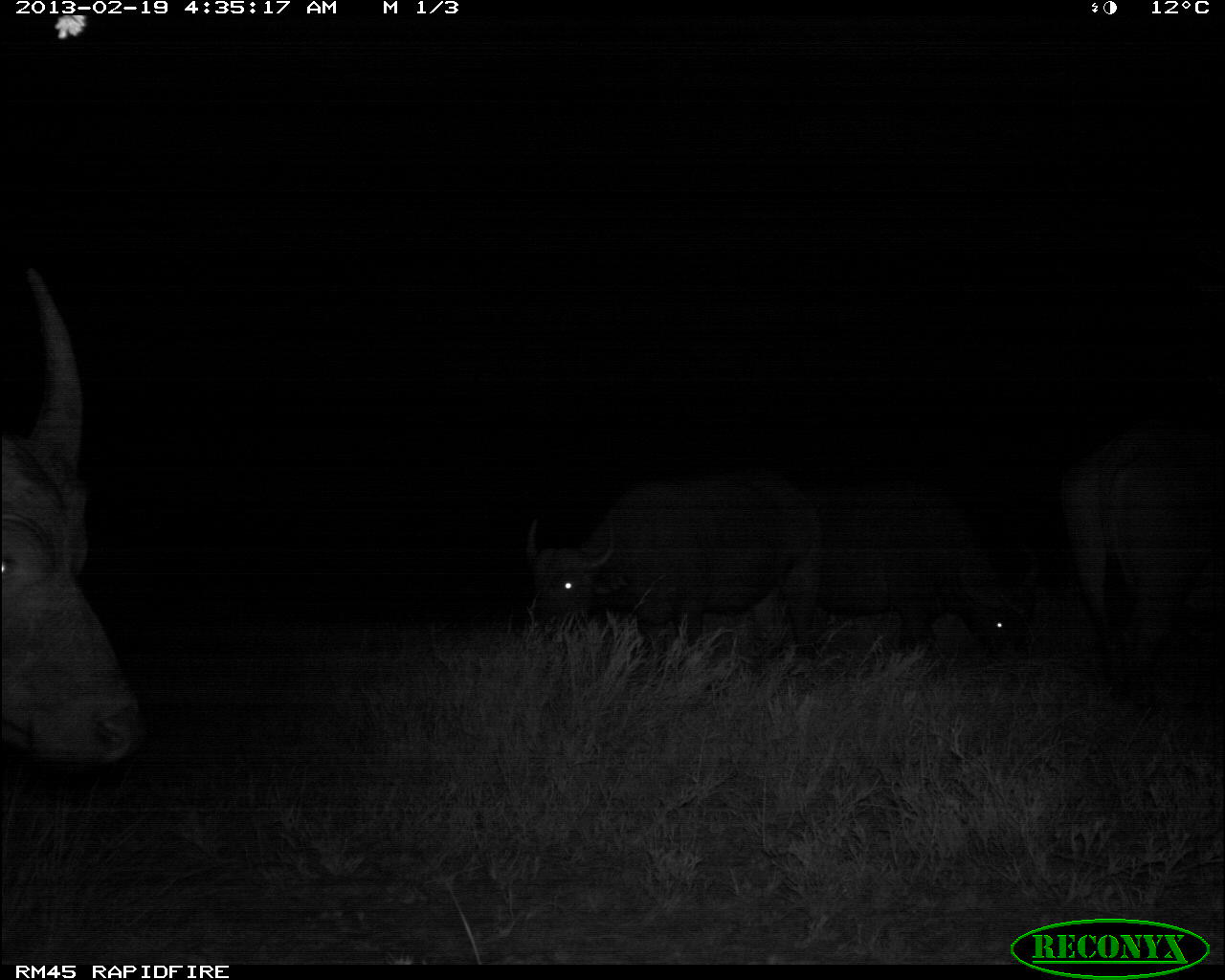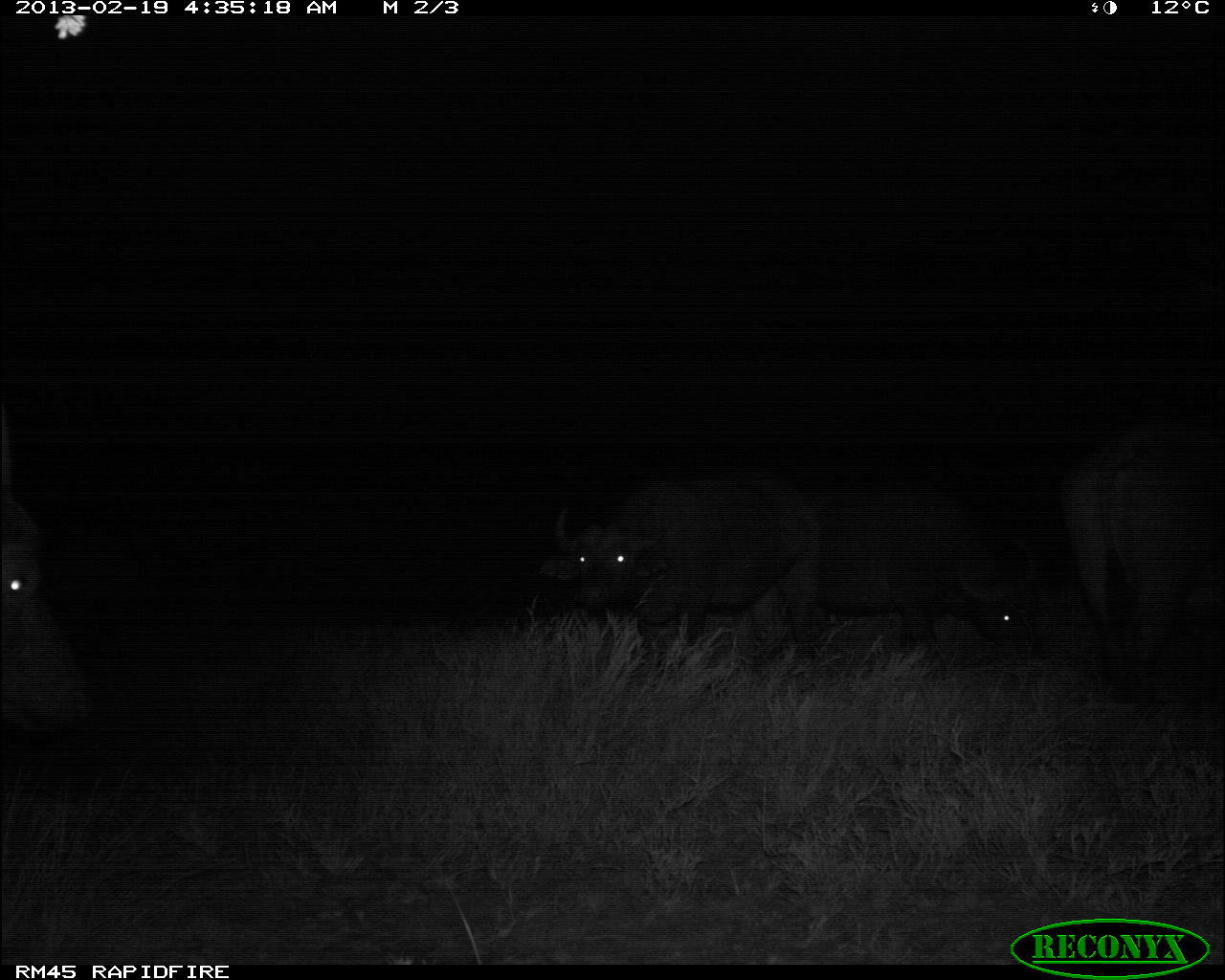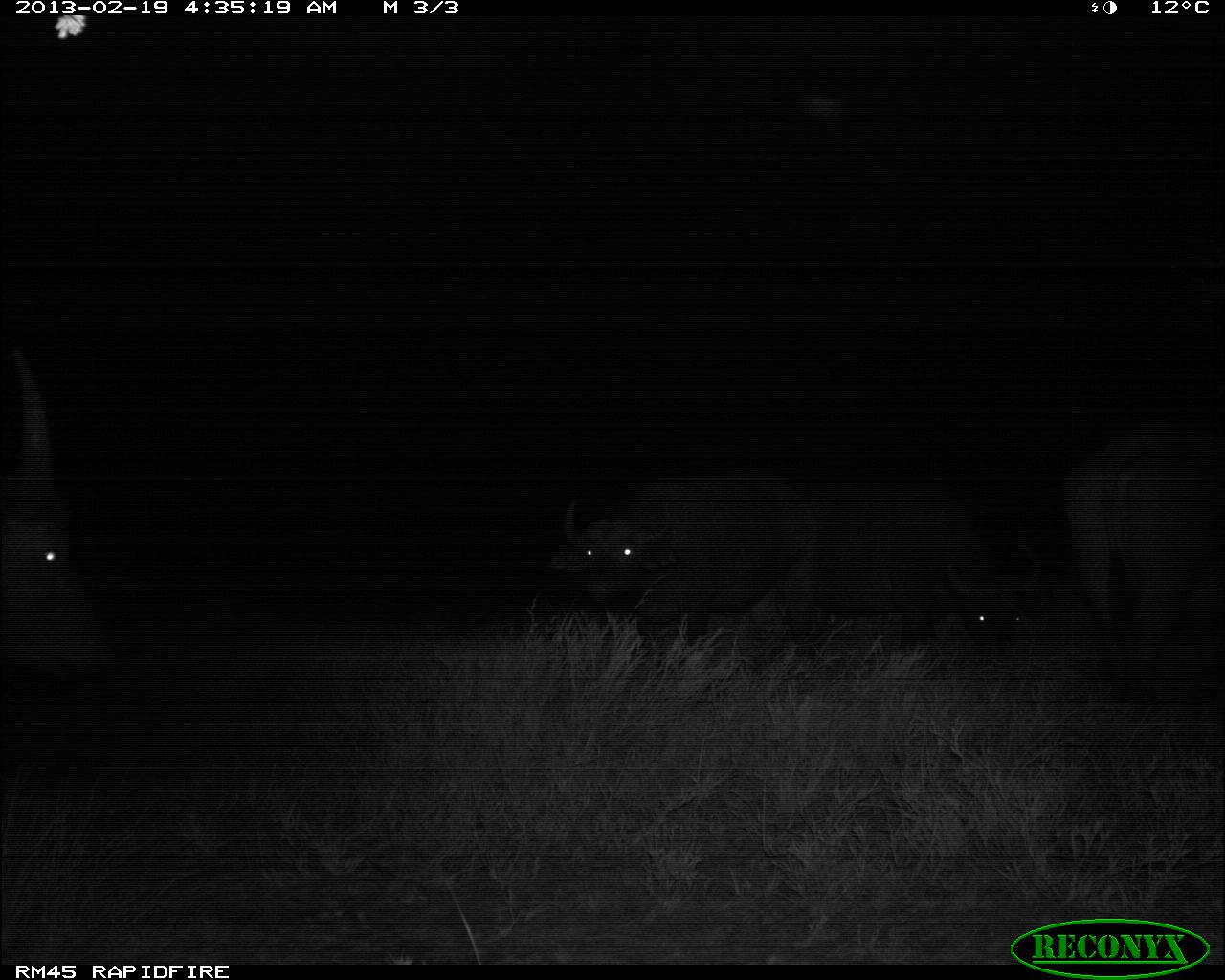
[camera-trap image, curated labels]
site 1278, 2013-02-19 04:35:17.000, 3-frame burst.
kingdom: Animalia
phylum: Chordata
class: Mammalia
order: Artiodactyla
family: Bovidae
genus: Syncerus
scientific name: Syncerus caffer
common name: african buffalo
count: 6